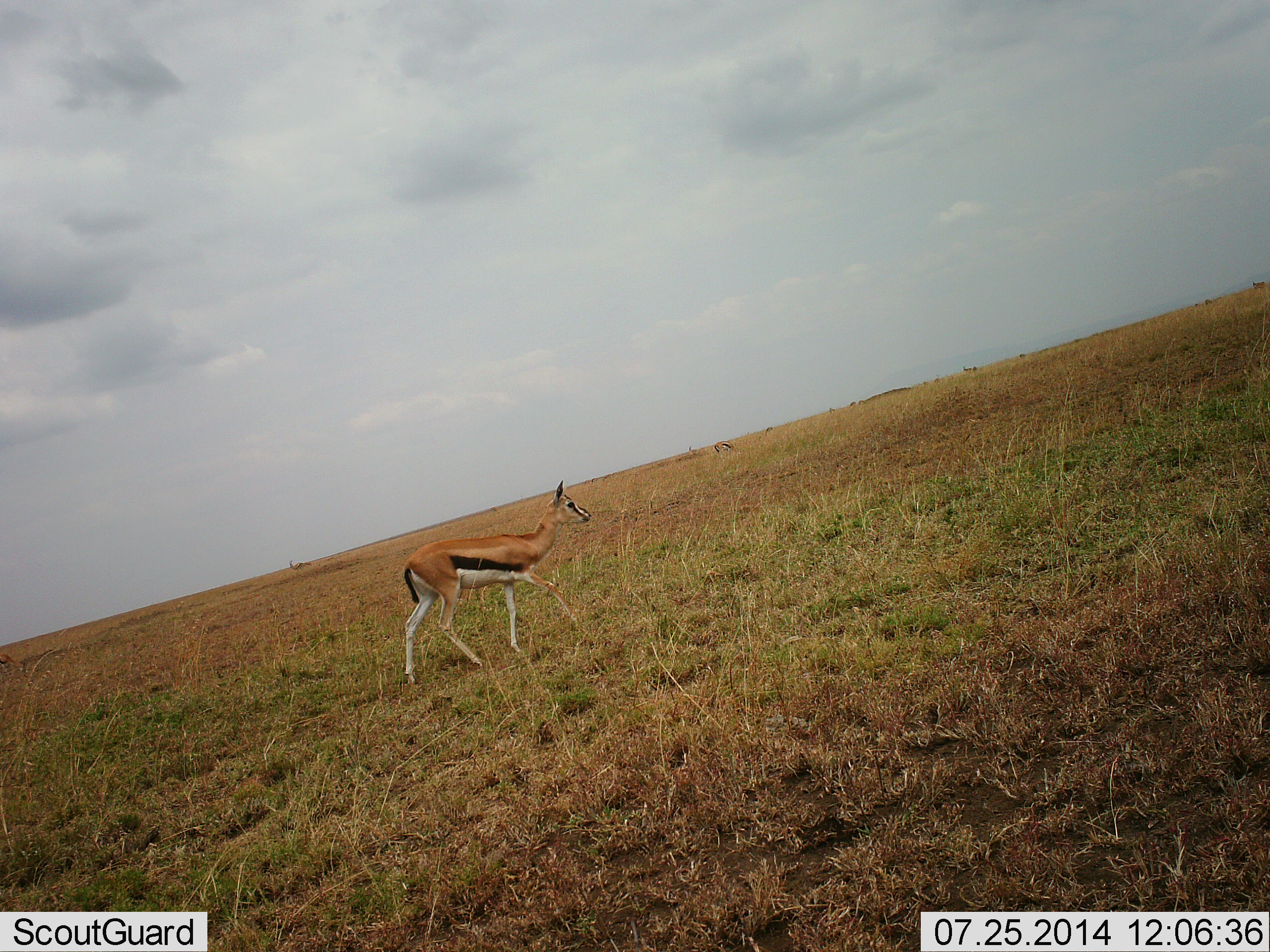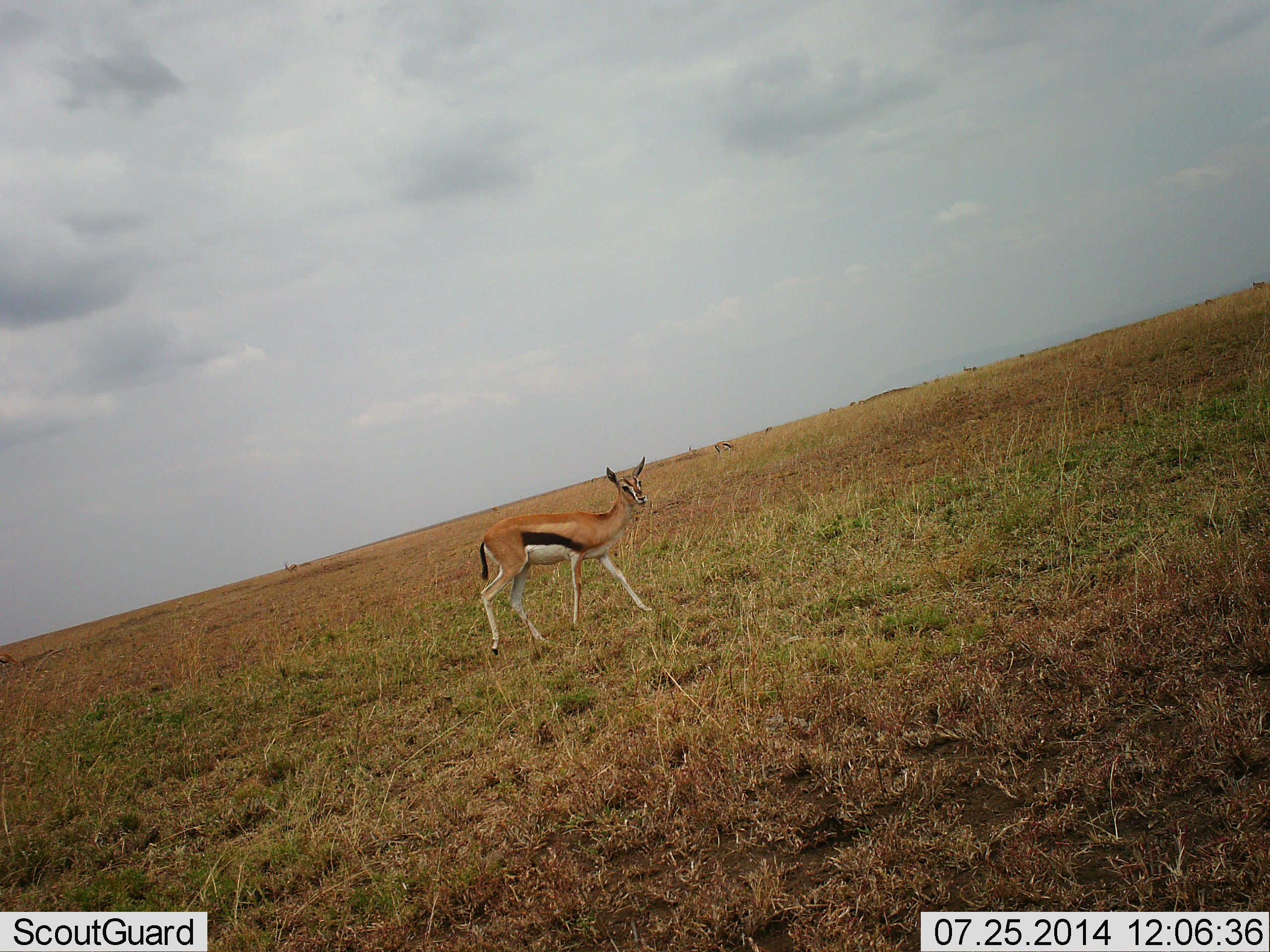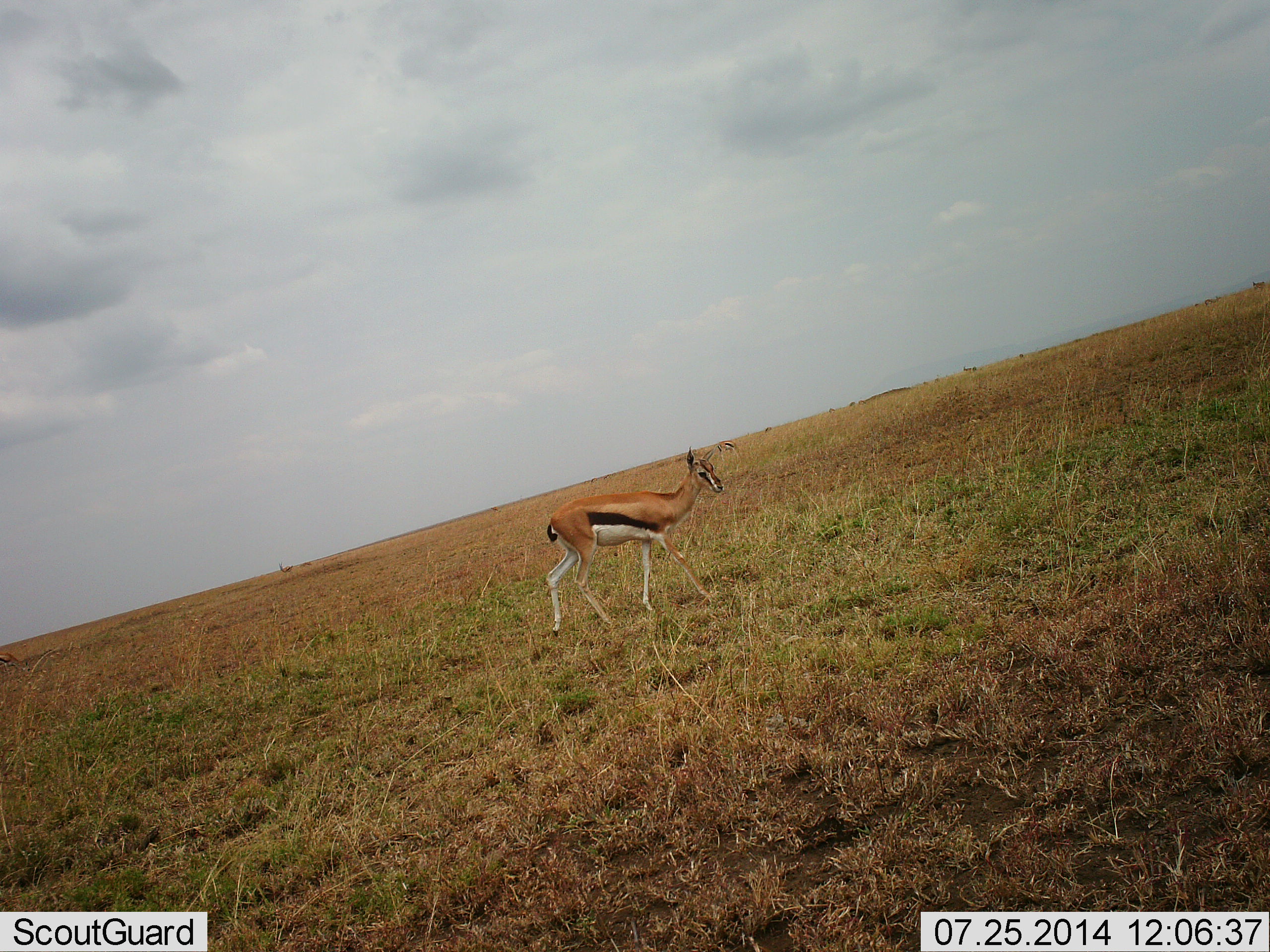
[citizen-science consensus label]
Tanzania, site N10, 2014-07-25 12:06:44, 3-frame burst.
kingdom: Animalia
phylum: Chordata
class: Mammalia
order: Artiodactyla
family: Bovidae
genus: Eudorcas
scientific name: Eudorcas thomsonii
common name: thomson's gazelle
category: gazellethomsons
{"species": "gazellethomsons (thomson's gazelle) (Eudorcas thomsonii)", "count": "1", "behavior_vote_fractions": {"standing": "20%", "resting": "0%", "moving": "100%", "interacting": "0%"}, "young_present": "0%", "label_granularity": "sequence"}